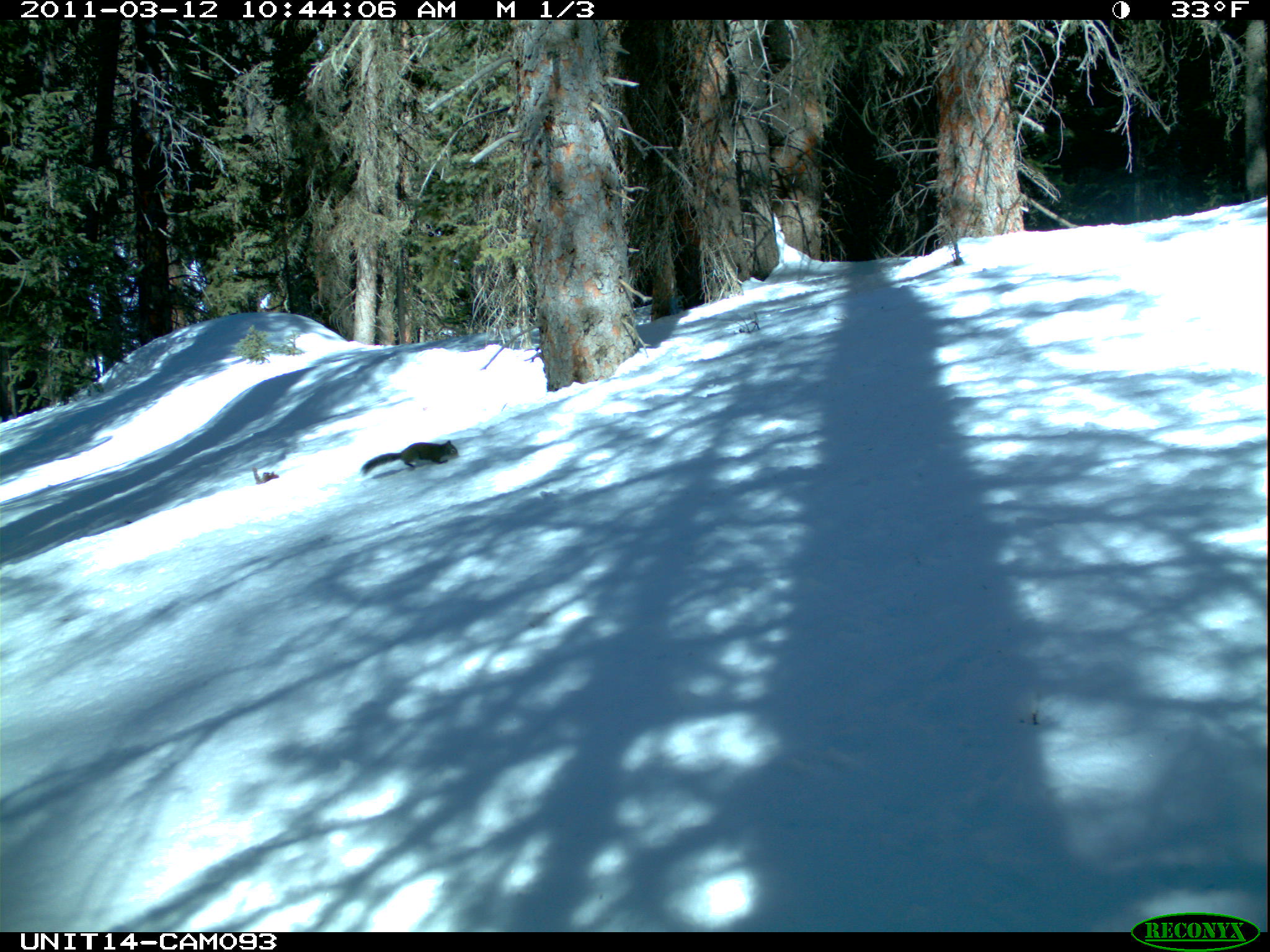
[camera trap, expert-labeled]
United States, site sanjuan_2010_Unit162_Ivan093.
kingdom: Animalia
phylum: Chordata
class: Mammalia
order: Rodentia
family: Sciuridae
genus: Tamiasciurus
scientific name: Tamiasciurus hudsonicus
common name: american red squirrel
Tamiasciurus hudsonicus (american red squirrel).